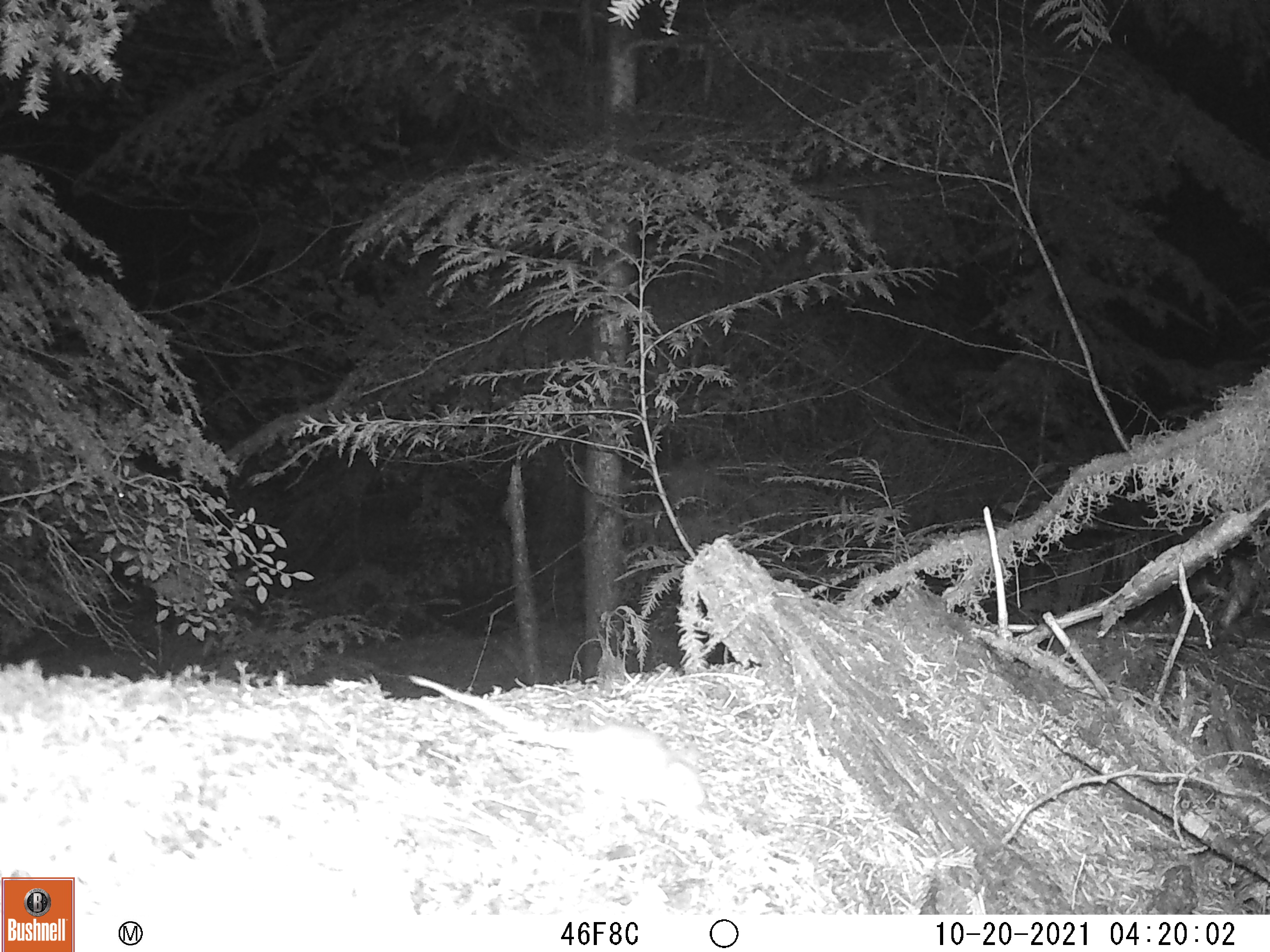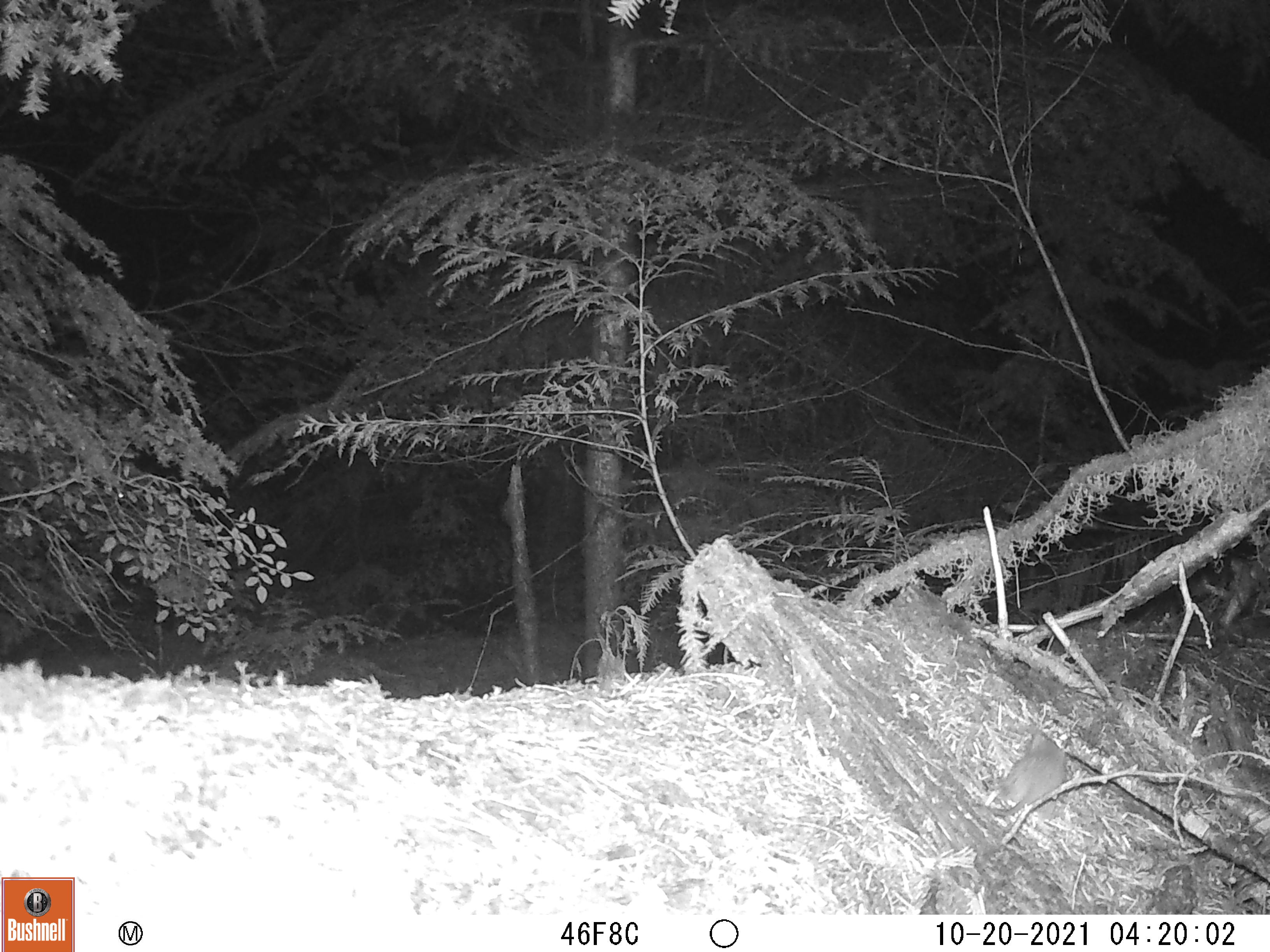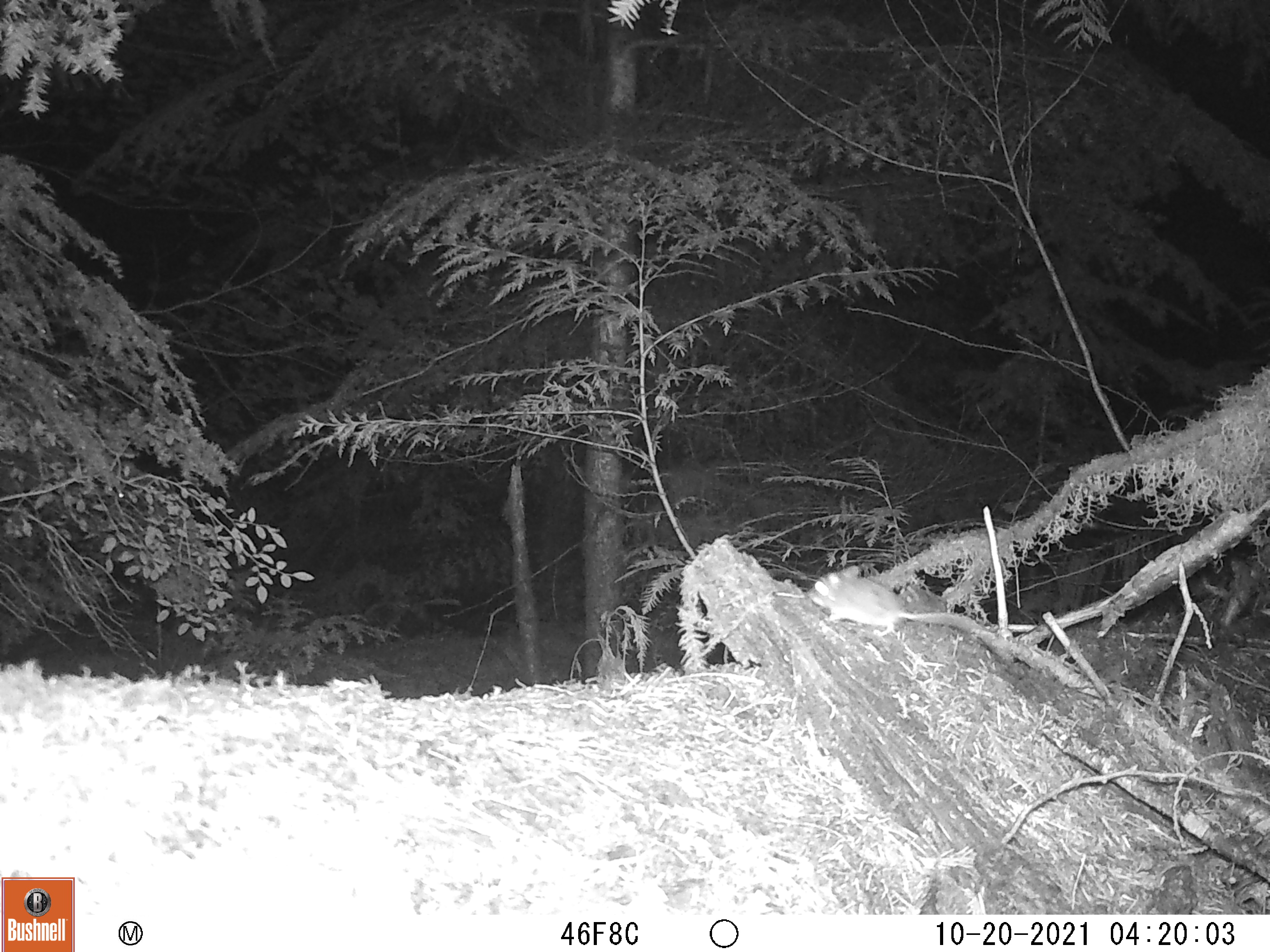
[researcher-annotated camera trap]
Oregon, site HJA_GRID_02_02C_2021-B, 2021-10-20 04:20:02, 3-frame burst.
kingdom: Animalia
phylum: Chordata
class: Mammalia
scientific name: Mammalia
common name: small mammal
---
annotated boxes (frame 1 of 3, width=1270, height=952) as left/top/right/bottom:
small mammal: 401/657/723/823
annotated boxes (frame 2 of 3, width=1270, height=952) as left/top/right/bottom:
small mammal: 987/731/1092/814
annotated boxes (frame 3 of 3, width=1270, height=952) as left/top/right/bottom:
small mammal: 803/548/1051/681